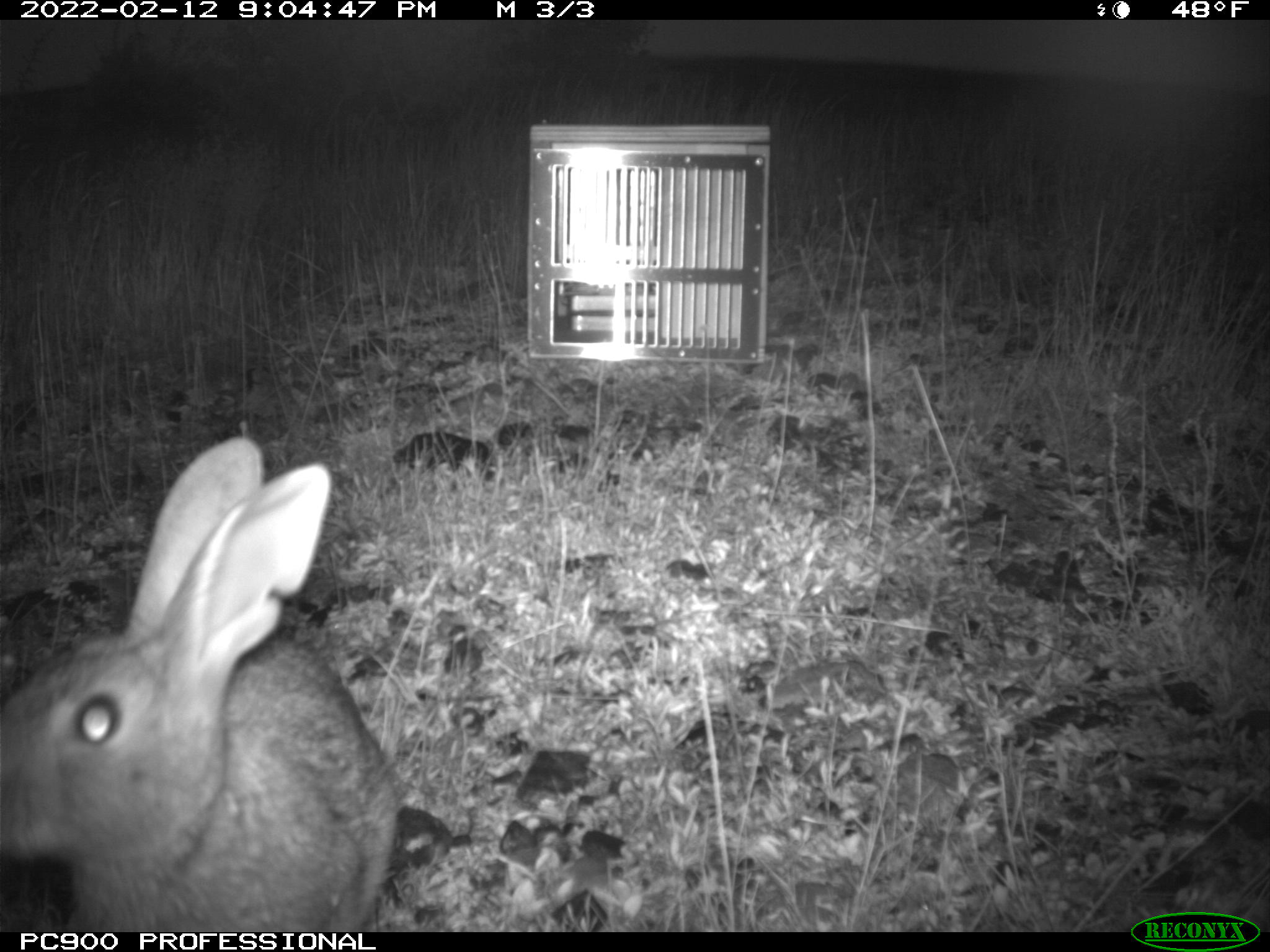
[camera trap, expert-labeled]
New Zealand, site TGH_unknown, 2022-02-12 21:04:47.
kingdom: Animalia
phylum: Chordata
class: Mammalia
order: Lagomorpha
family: Leporidae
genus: Oryctolagus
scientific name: Oryctolagus cuniculus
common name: european rabbit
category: rabbit